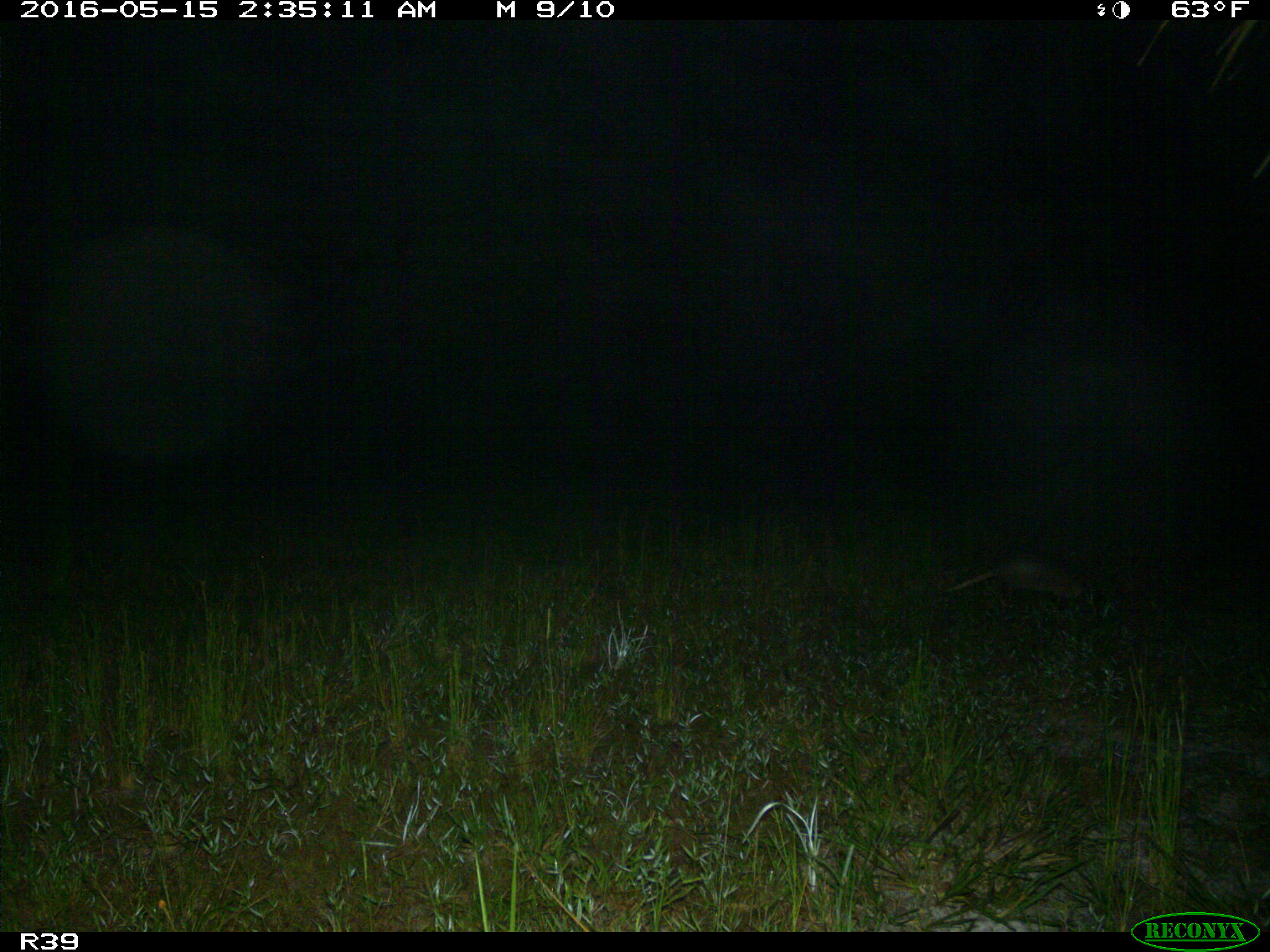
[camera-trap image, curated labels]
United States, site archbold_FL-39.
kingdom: Animalia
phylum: Chordata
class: Mammalia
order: Cingulata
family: Dasypodidae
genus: Dasypus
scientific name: Dasypus novemcinctus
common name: nine-banded armadillo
Dasypus novemcinctus (nine-banded armadillo).